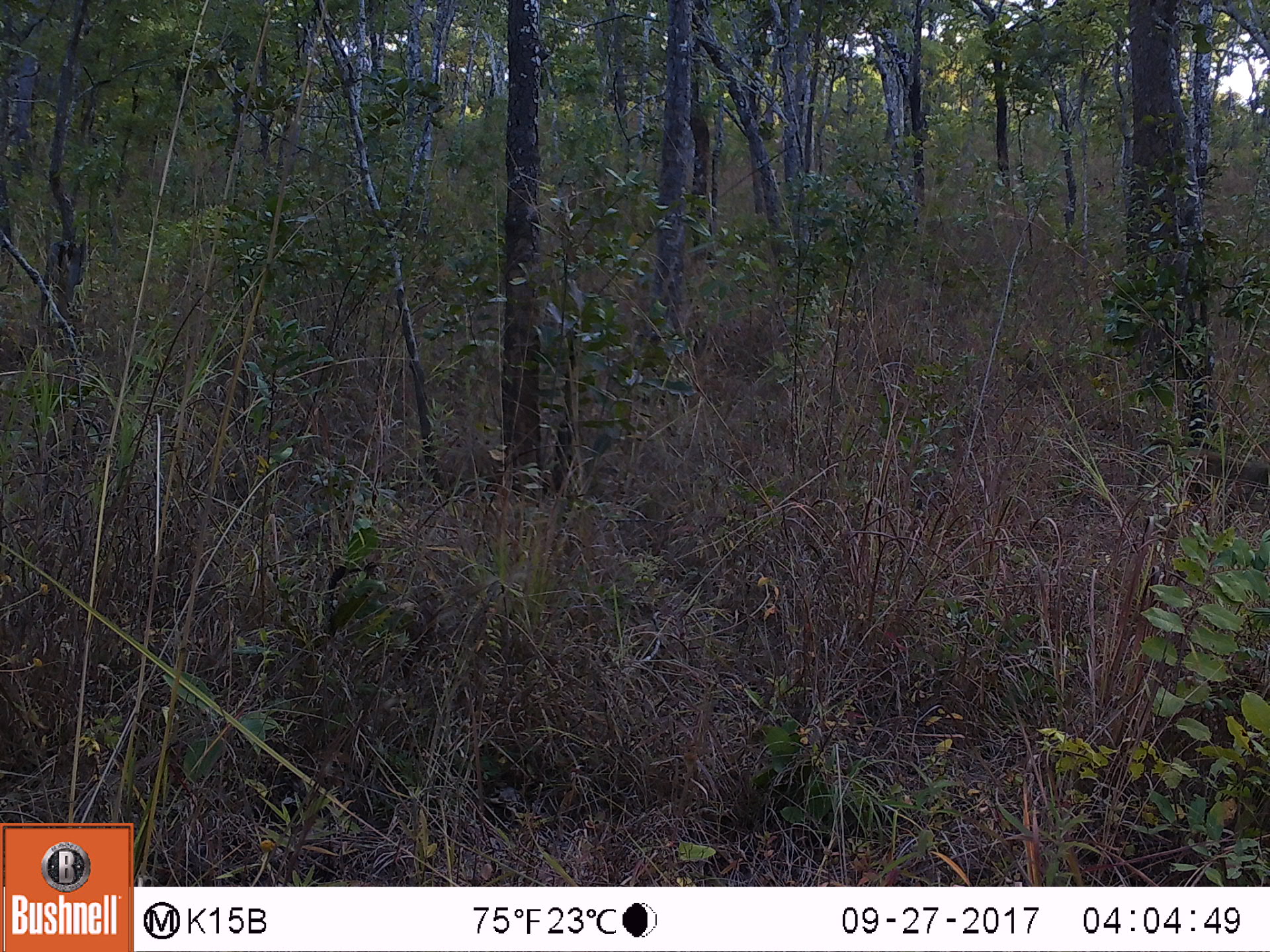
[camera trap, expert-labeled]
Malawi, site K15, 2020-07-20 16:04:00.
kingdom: Animalia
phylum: Chordata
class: Mammalia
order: Primates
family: Cercopithecidae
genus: Papio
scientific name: Papio cynocephalus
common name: yellow baboon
Yellow baboon (Papio cynocephalus), count 1.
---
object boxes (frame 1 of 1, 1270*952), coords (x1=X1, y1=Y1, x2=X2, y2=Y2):
yellow baboon: (x1=1116, y1=446, x2=1266, y2=527)